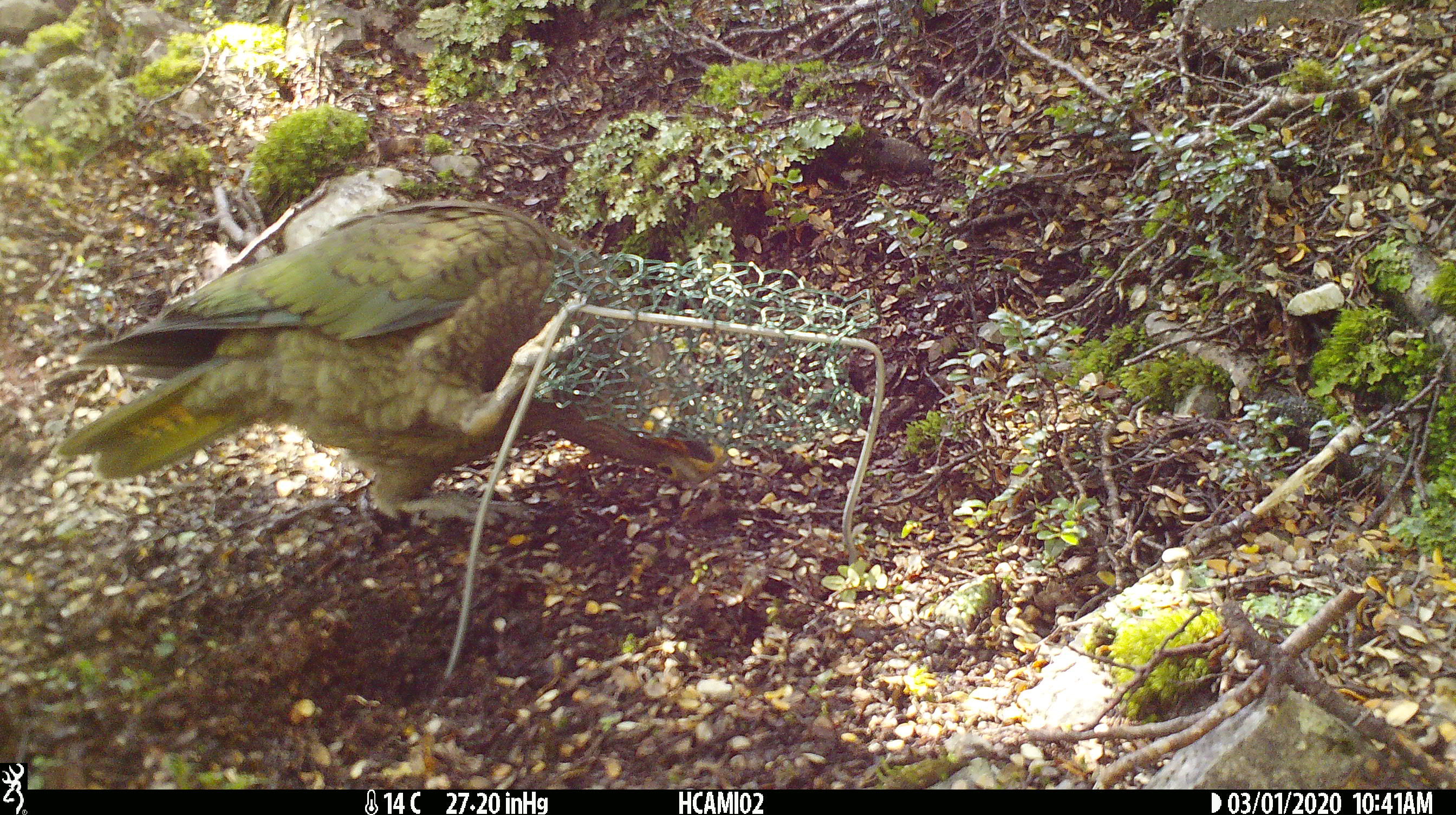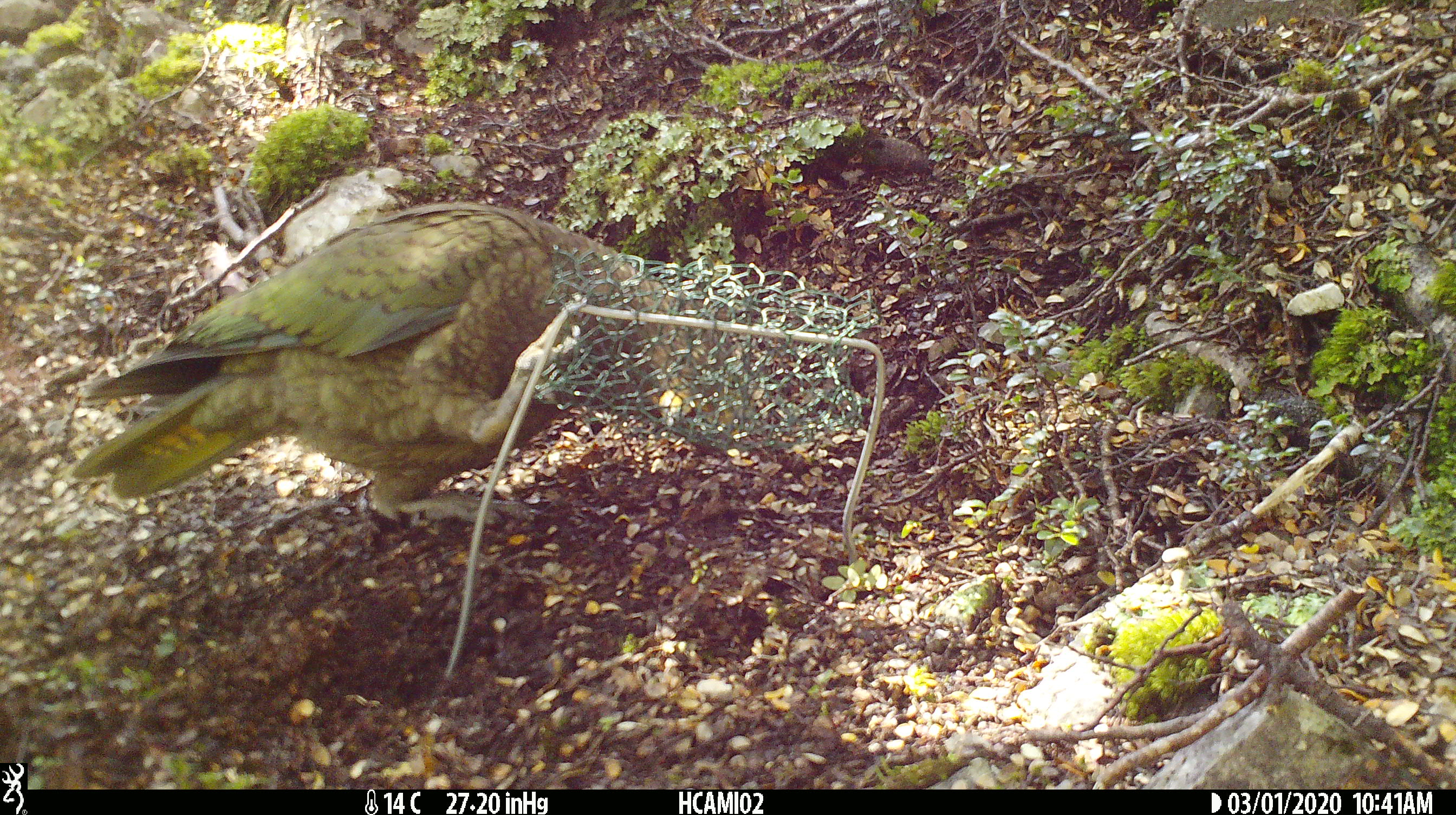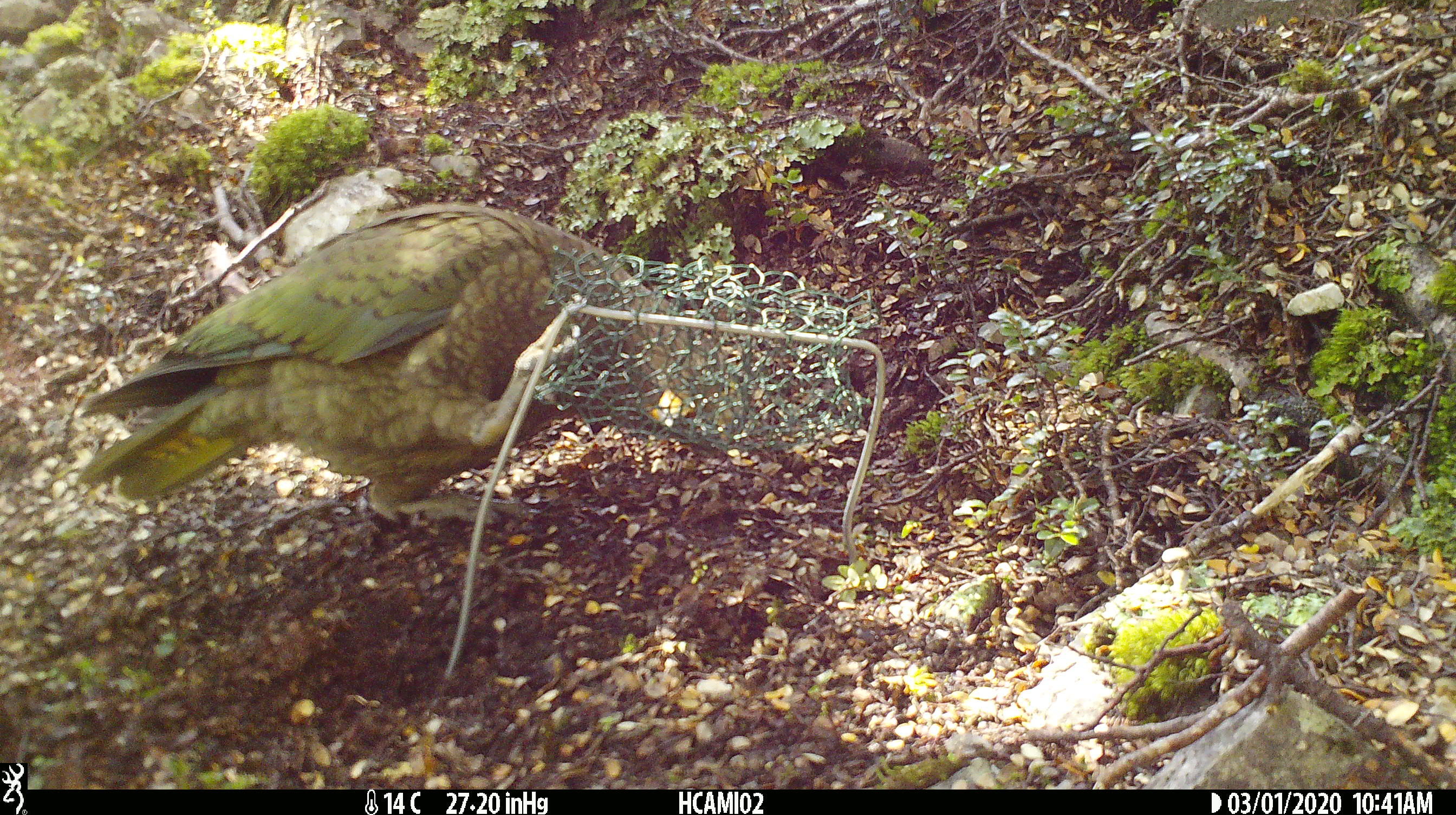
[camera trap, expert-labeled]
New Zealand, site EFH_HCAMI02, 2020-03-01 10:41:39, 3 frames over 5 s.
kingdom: Animalia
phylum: Chordata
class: Aves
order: Psittaciformes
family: Strigopidae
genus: Nestor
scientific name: Nestor notabilis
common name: kea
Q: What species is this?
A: Kea (Nestor notabilis).